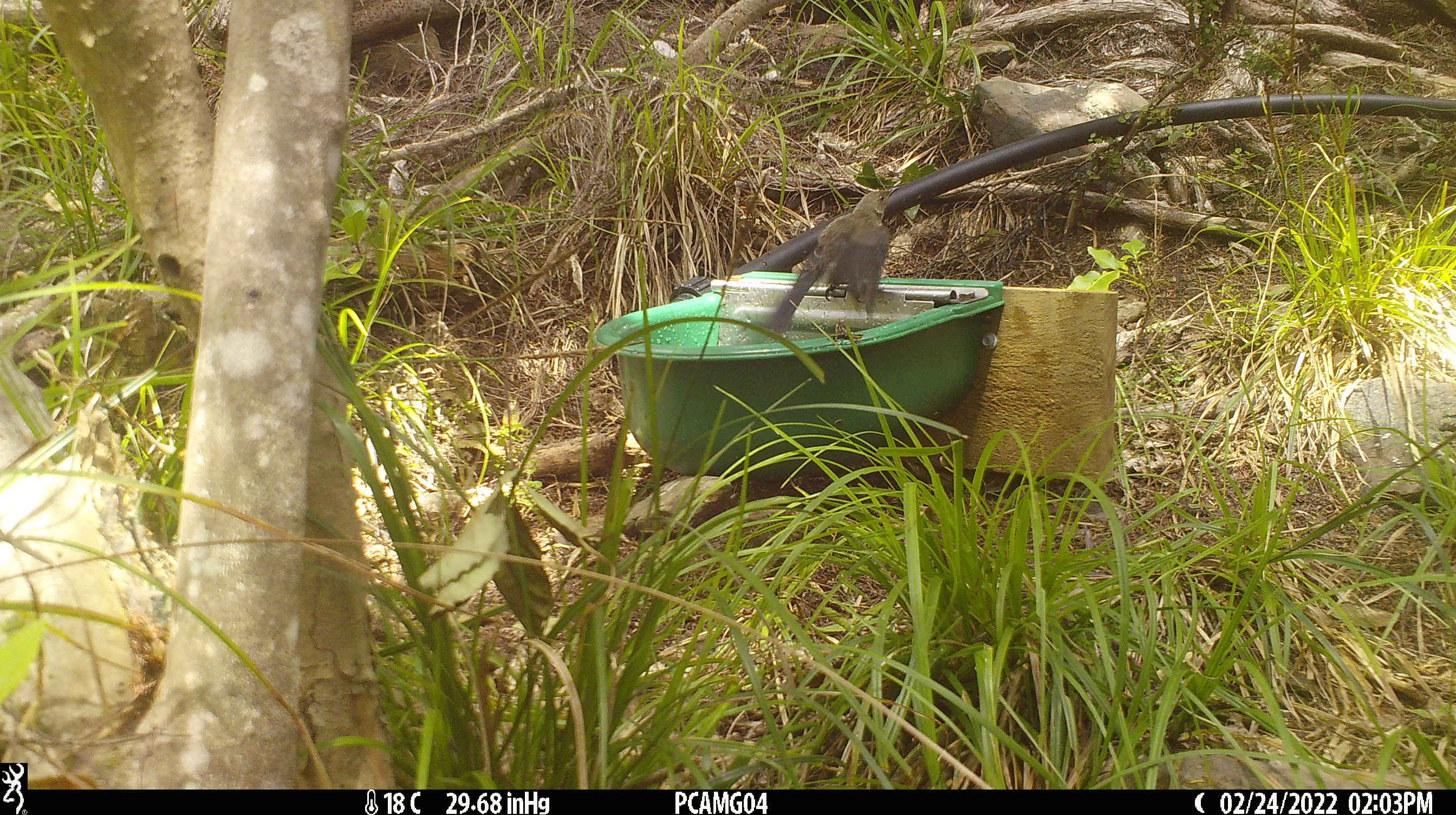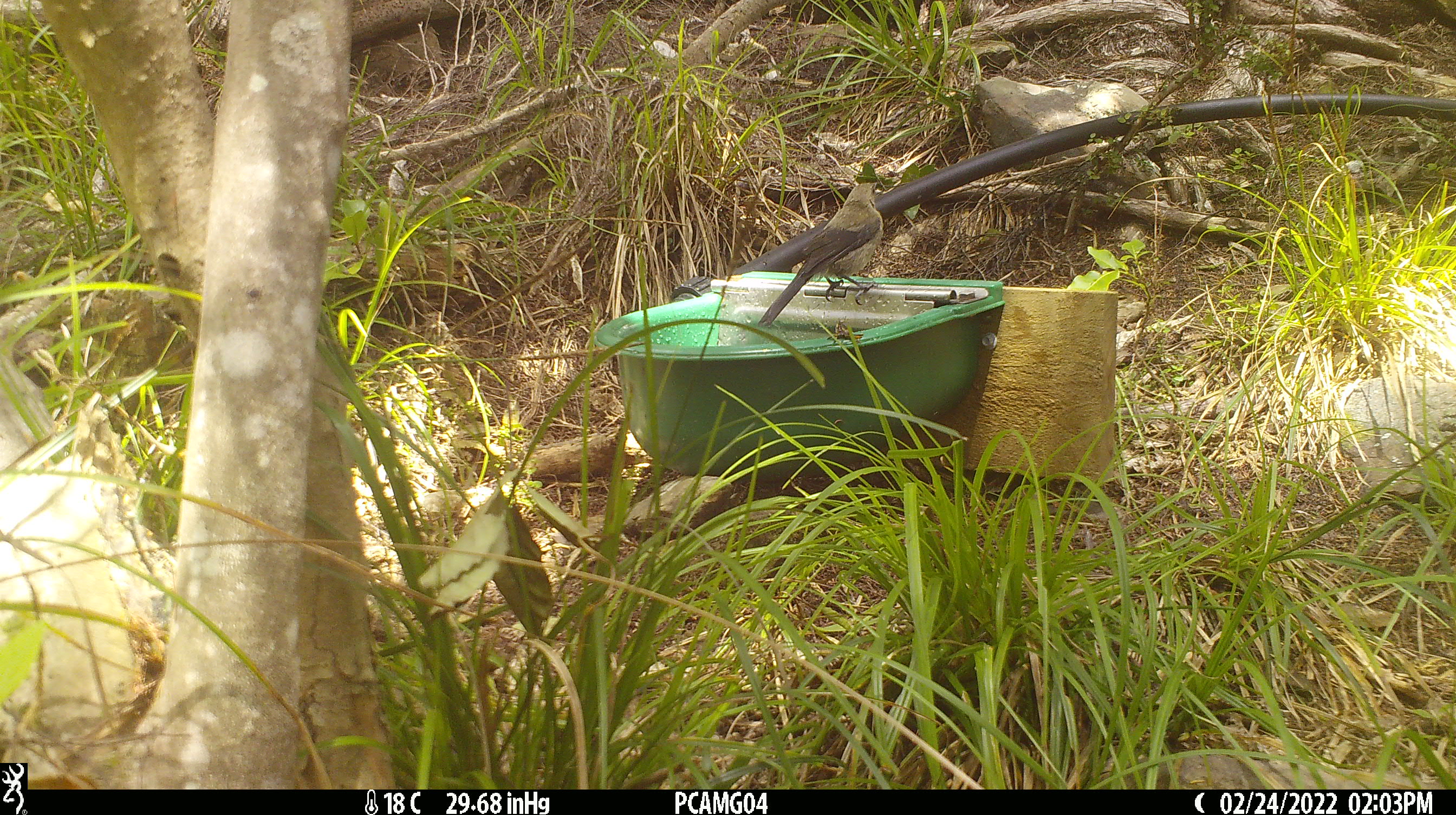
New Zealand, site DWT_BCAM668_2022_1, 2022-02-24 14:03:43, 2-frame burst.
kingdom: Animalia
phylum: Chordata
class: Aves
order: Passeriformes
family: Meliphagidae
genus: Anthornis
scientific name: Anthornis melanura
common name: new zealand bellbird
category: bellbird